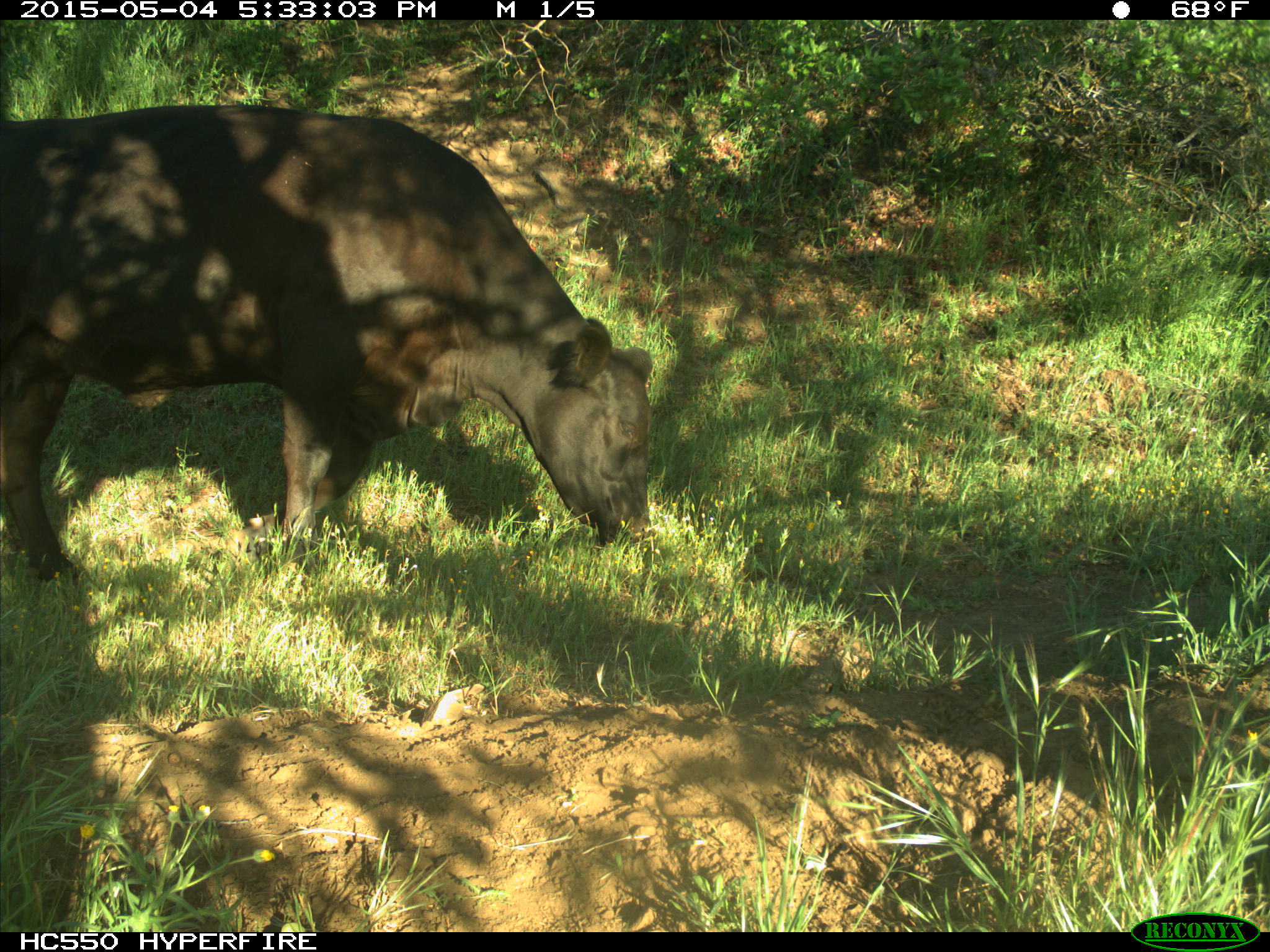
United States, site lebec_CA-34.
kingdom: Animalia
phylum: Chordata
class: Mammalia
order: Artiodactyla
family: Bovidae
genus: Bos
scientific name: Bos taurus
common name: domestic cow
Bos taurus (domestic cow).